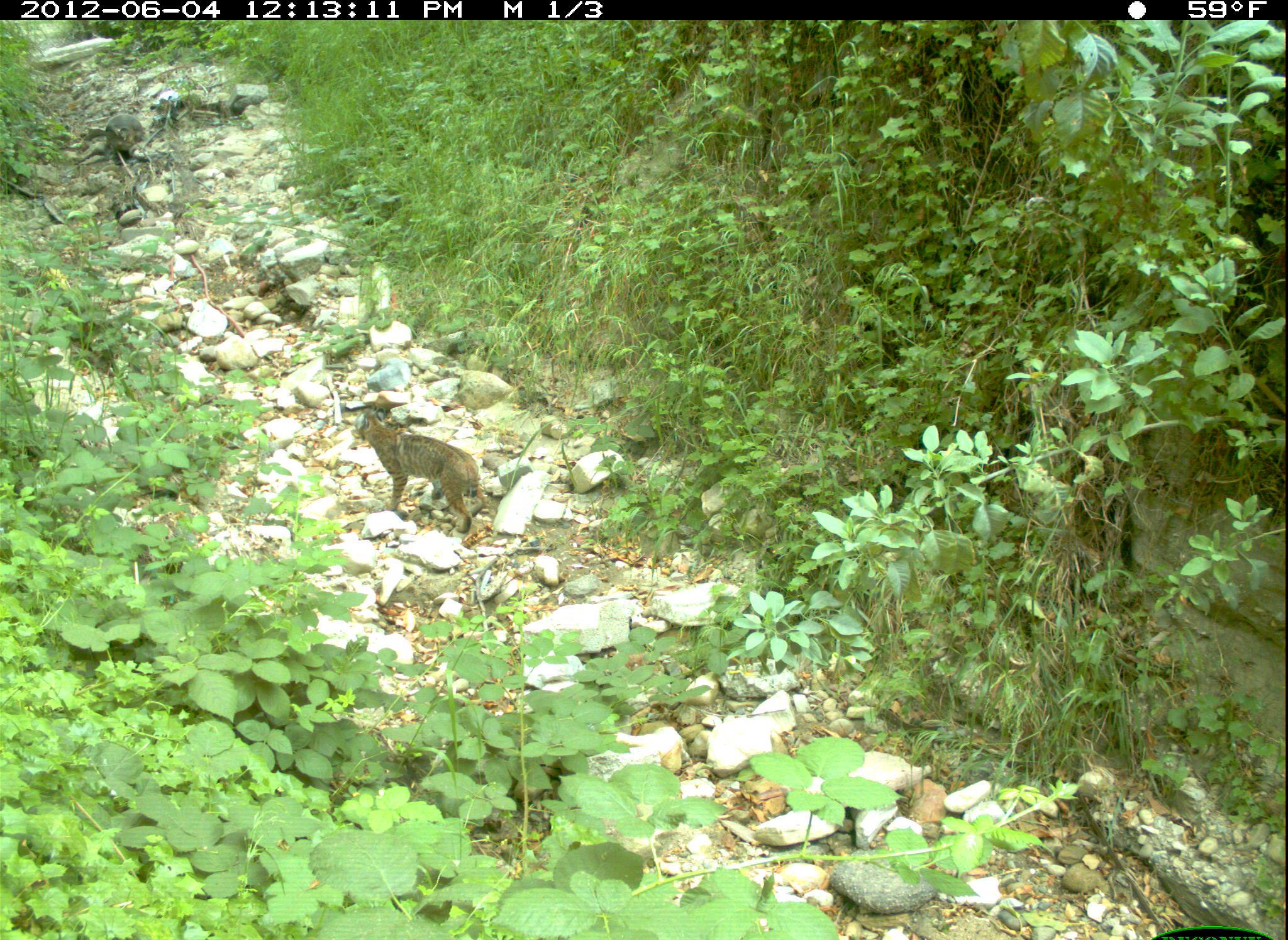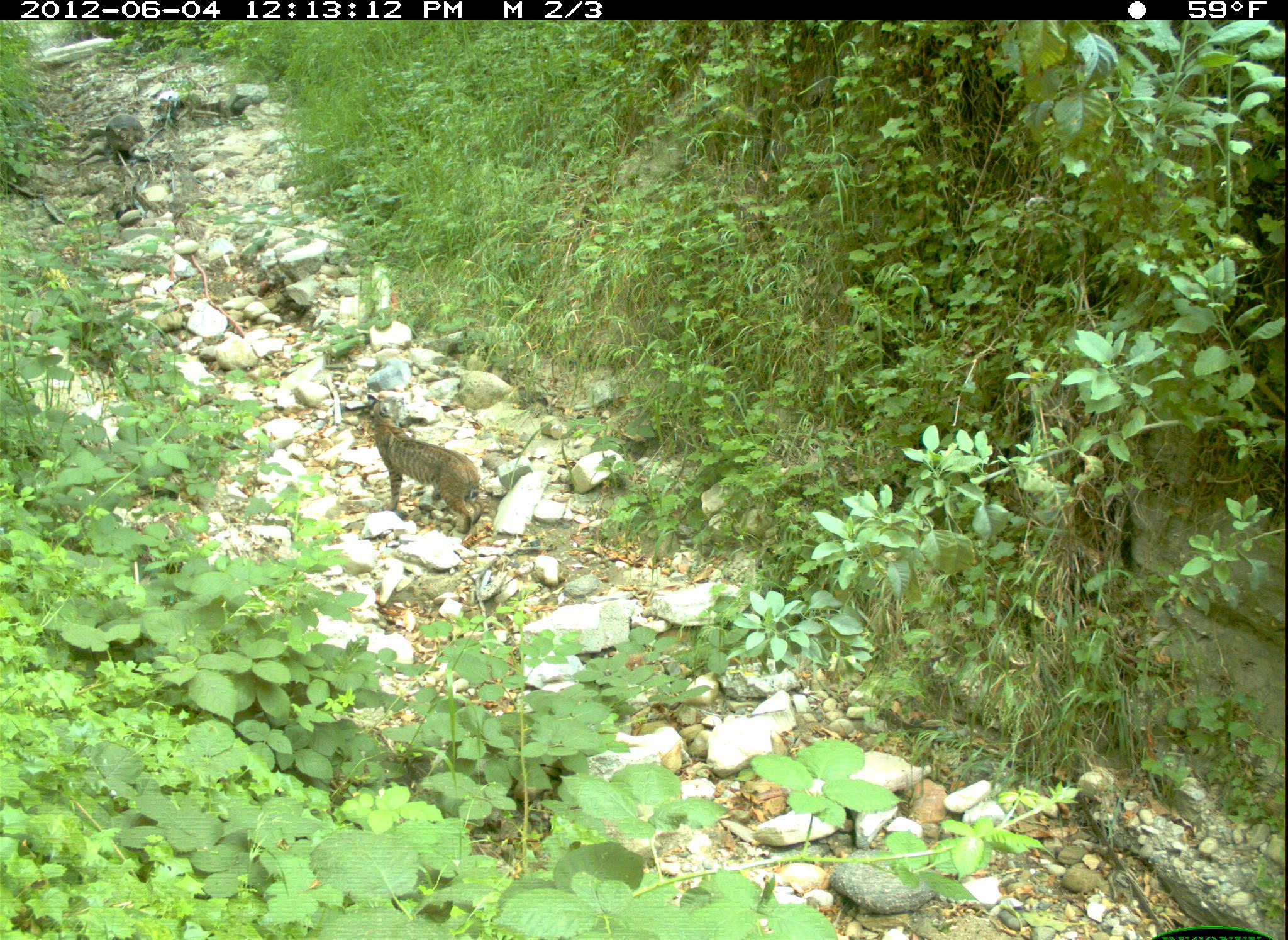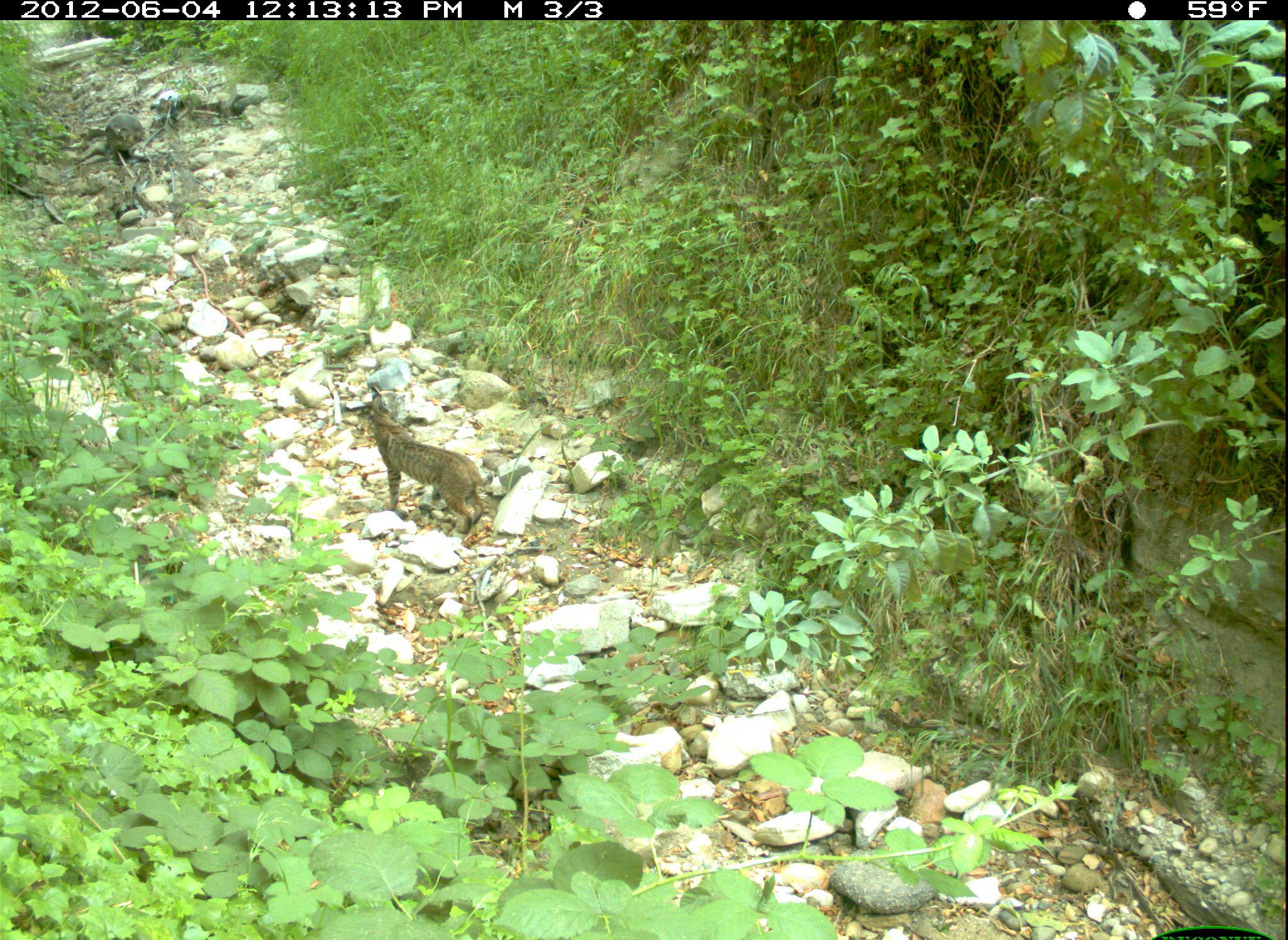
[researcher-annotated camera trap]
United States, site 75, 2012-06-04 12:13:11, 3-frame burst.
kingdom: Animalia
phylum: Chordata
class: Mammalia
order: Carnivora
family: Felidae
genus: Lynx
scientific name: Lynx rufus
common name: bobcat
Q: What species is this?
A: Bobcat (Lynx rufus).